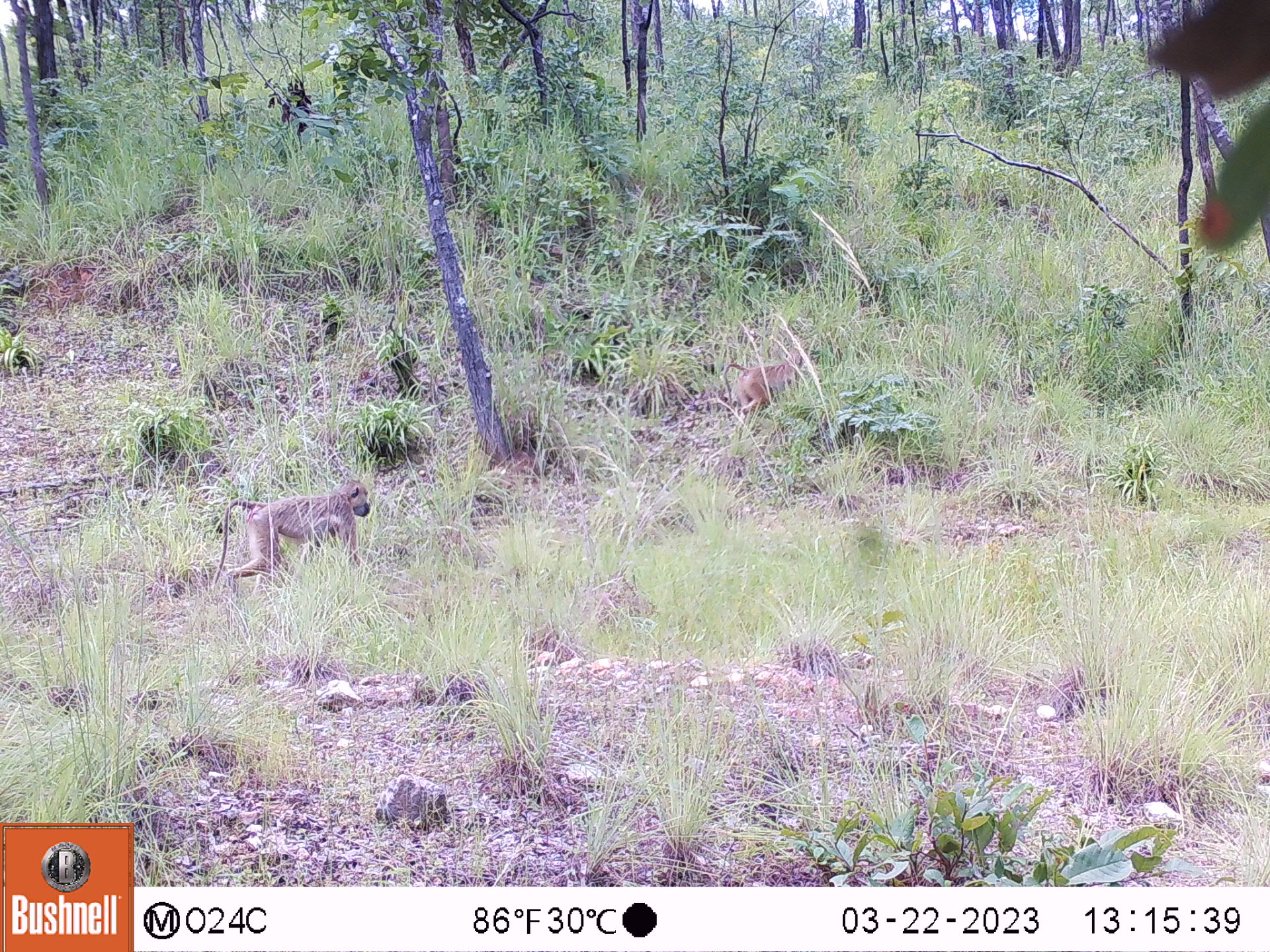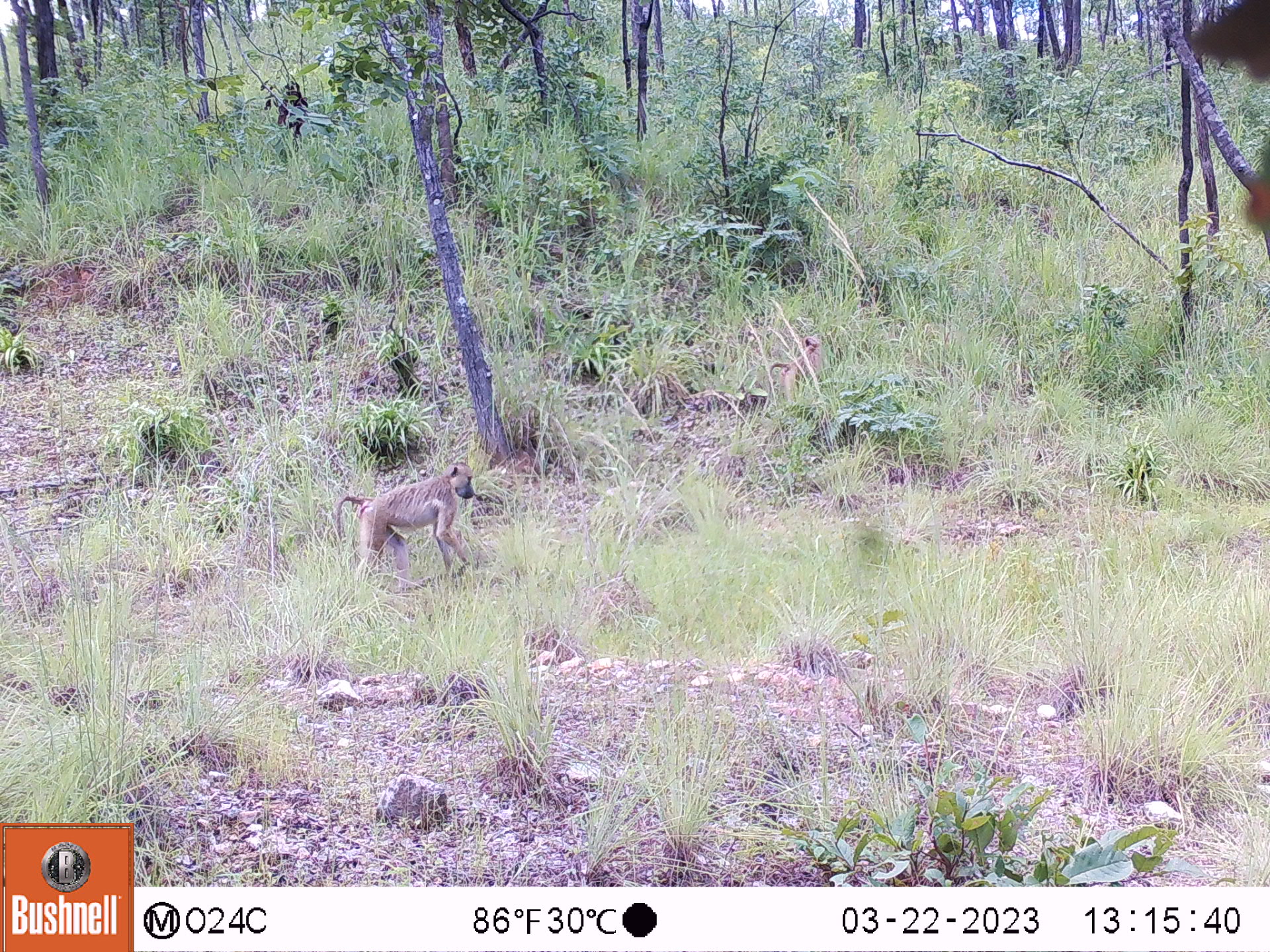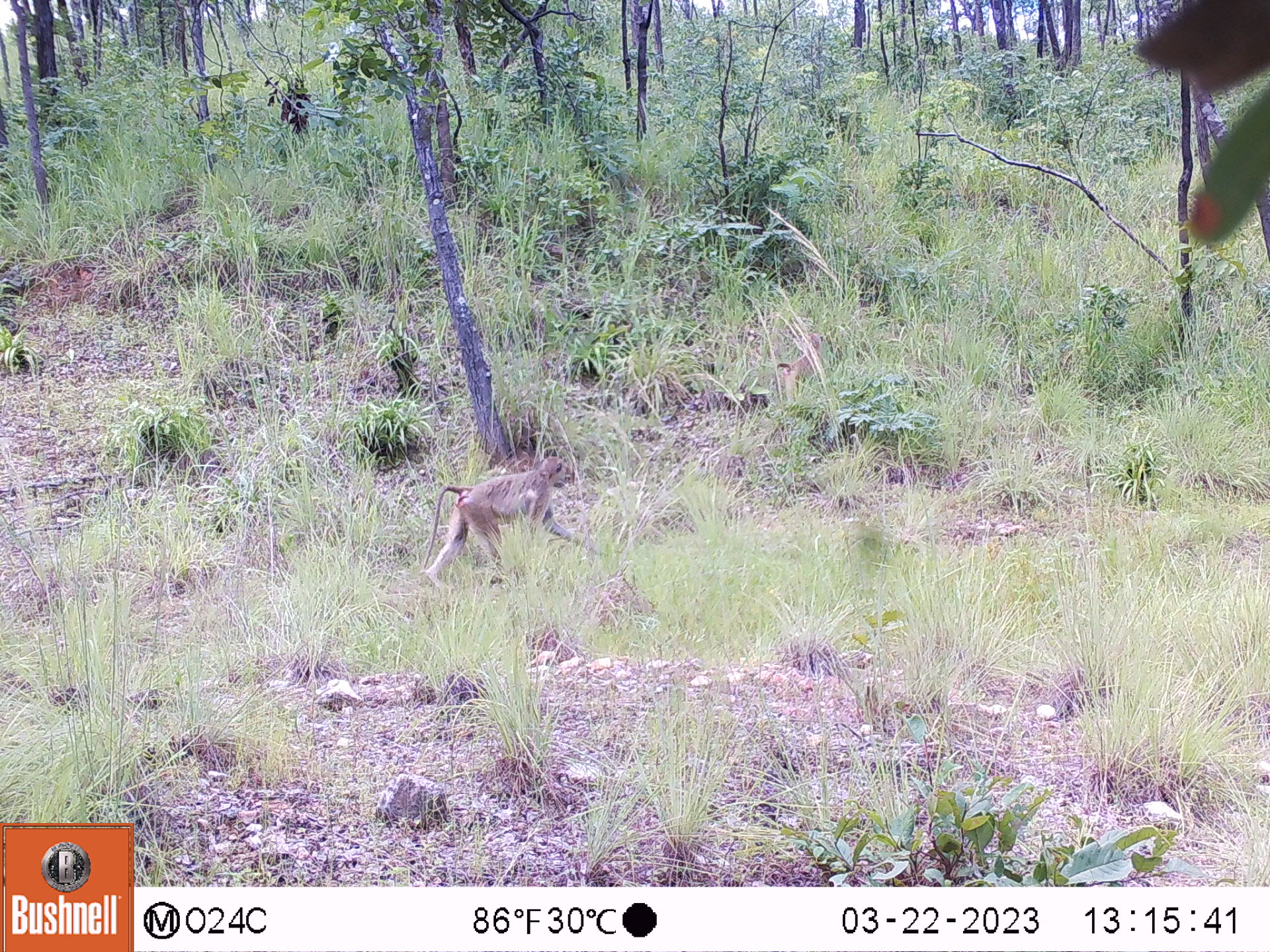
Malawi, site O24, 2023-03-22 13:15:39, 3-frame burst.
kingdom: Animalia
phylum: Chordata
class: Mammalia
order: Primates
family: Cercopithecidae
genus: Papio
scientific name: Papio cynocephalus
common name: yellow baboon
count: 2